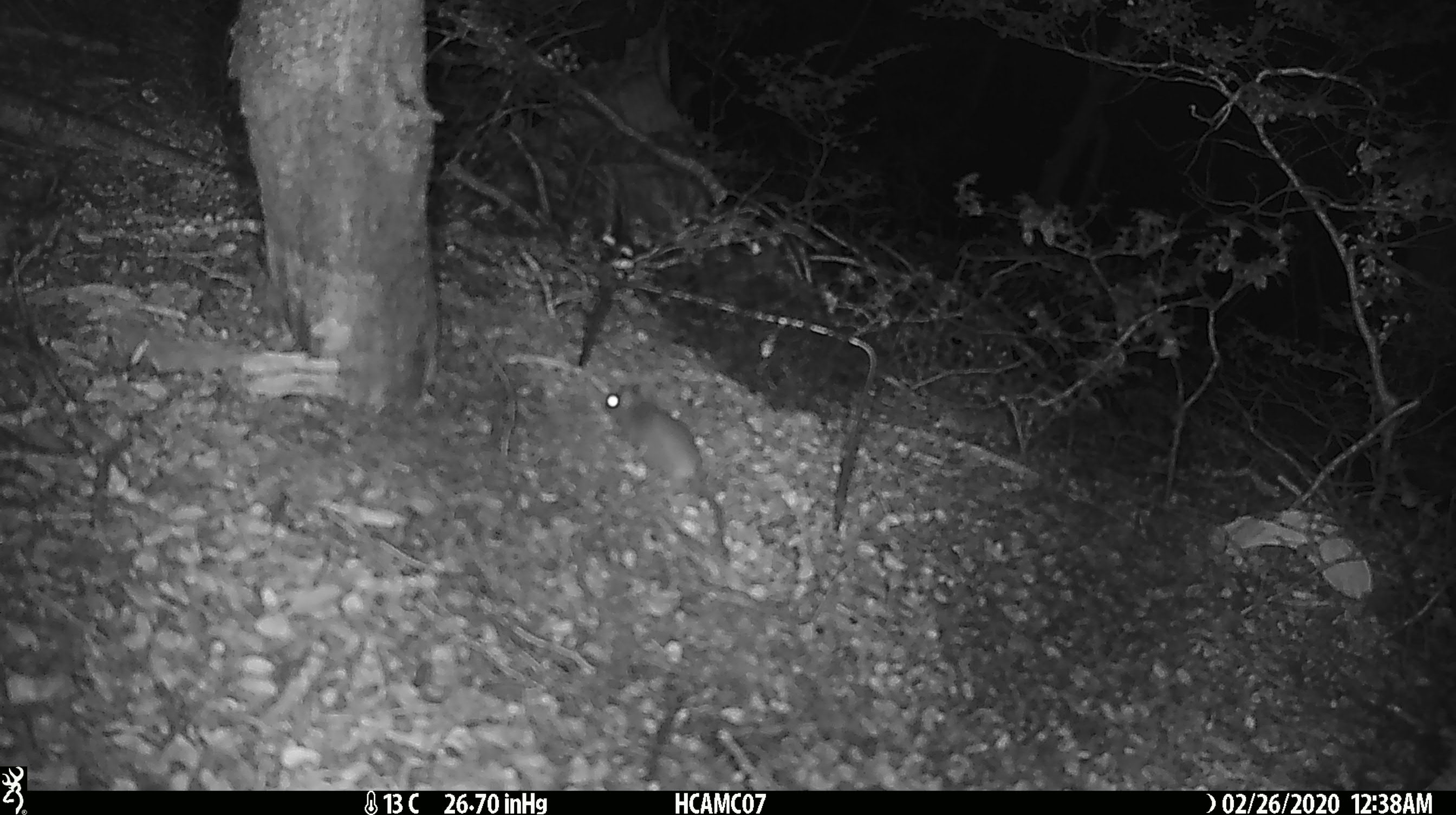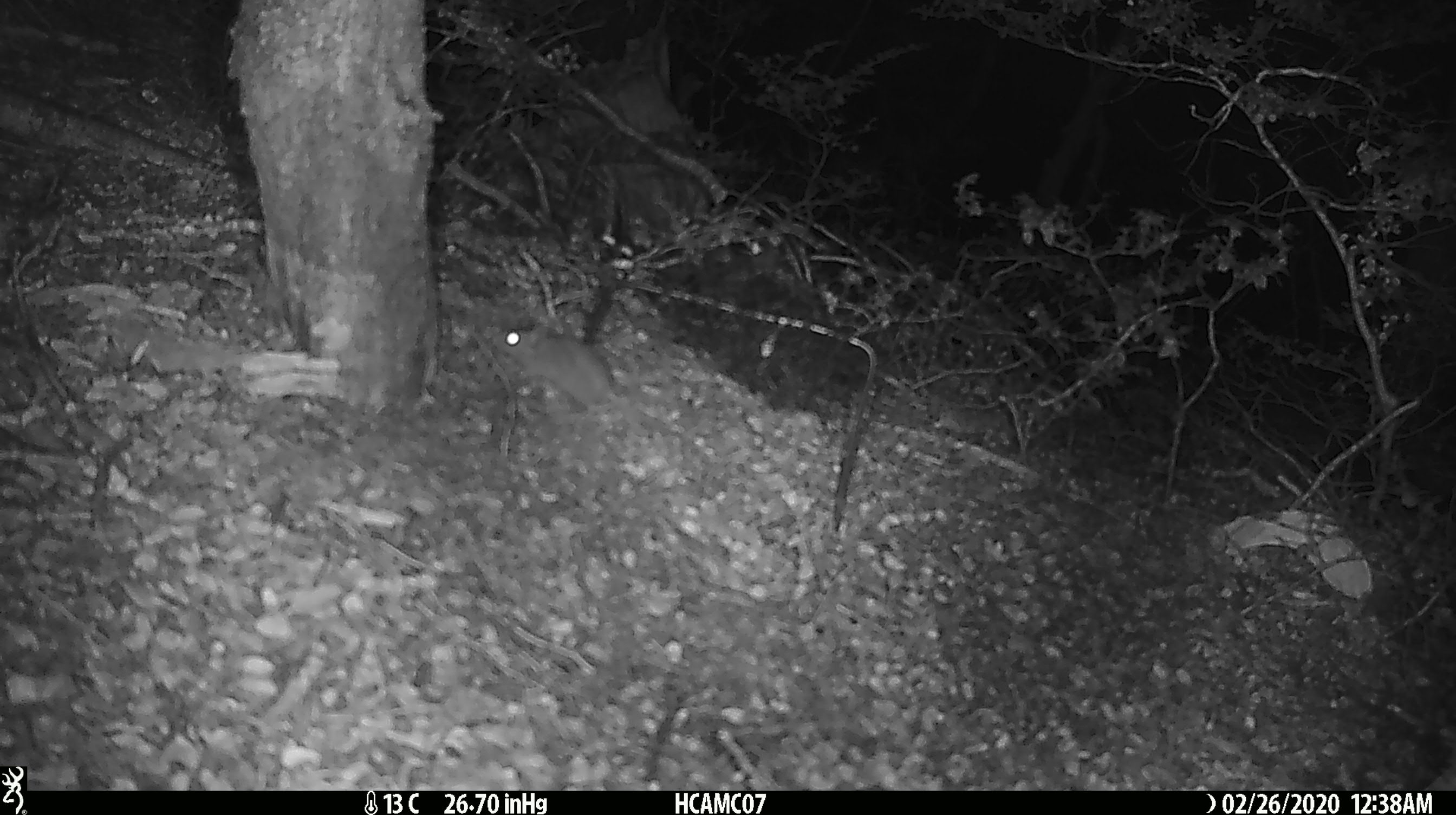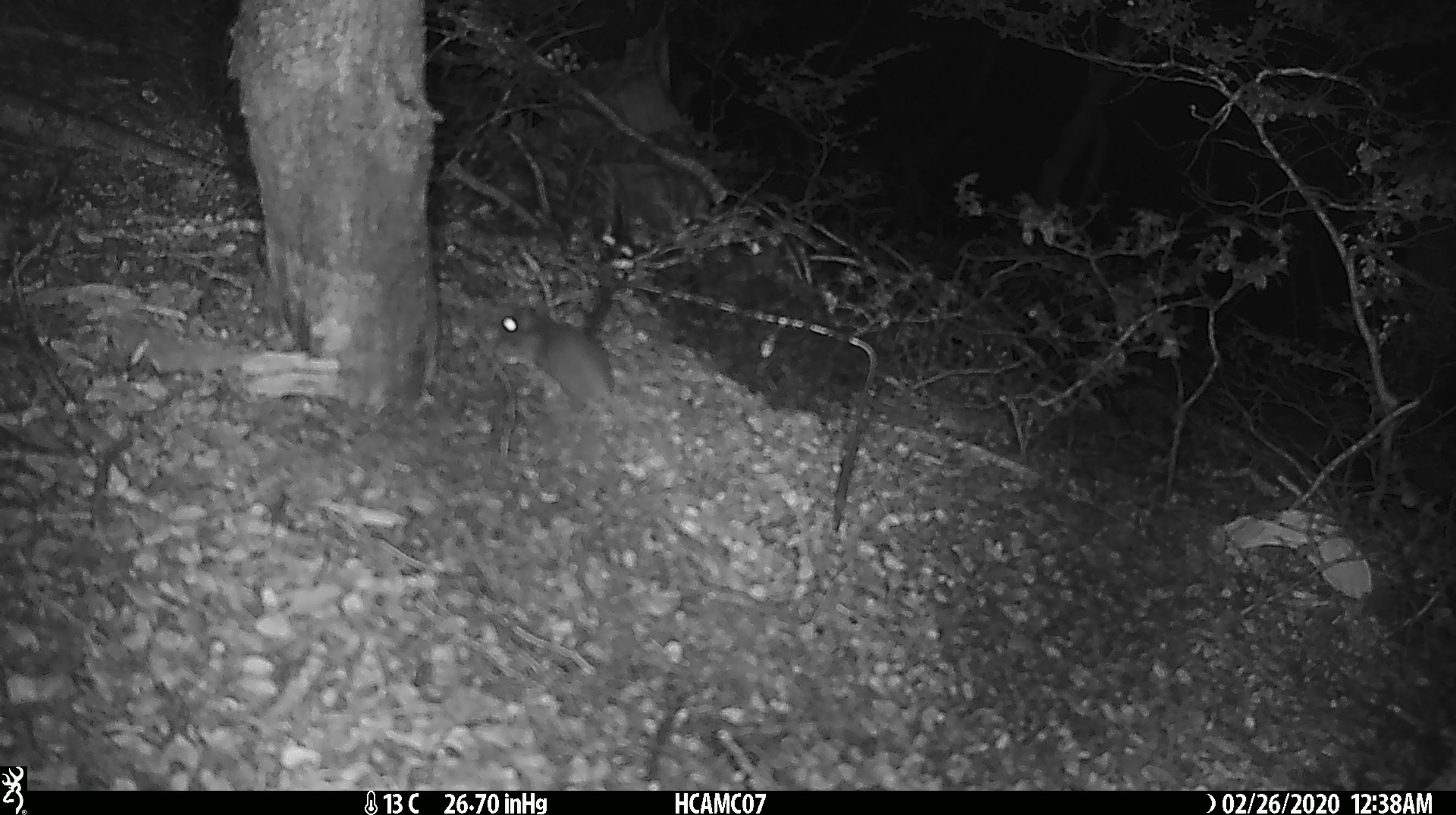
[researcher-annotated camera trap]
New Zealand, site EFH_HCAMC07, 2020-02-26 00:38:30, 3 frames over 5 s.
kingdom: Animalia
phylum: Chordata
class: Mammalia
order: Rodentia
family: Muridae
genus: Mus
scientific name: Mus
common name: mouse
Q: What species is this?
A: Mouse (Mus).